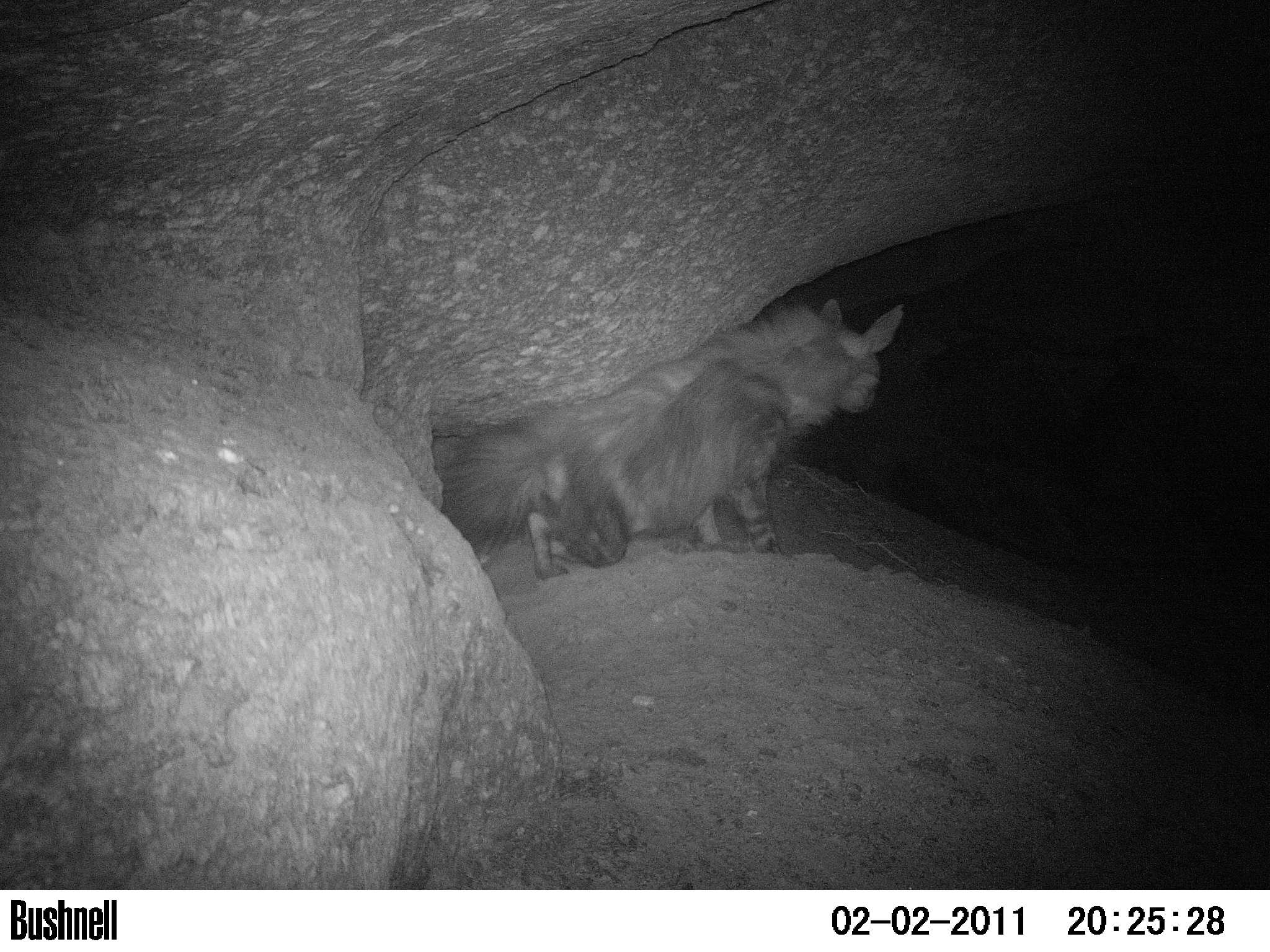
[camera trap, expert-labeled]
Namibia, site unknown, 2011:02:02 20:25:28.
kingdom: Animalia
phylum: Chordata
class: Mammalia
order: Carnivora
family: Hyaenidae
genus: Parahyaena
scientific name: Parahyaena brunnea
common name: brown hyena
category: hyaena brunnea